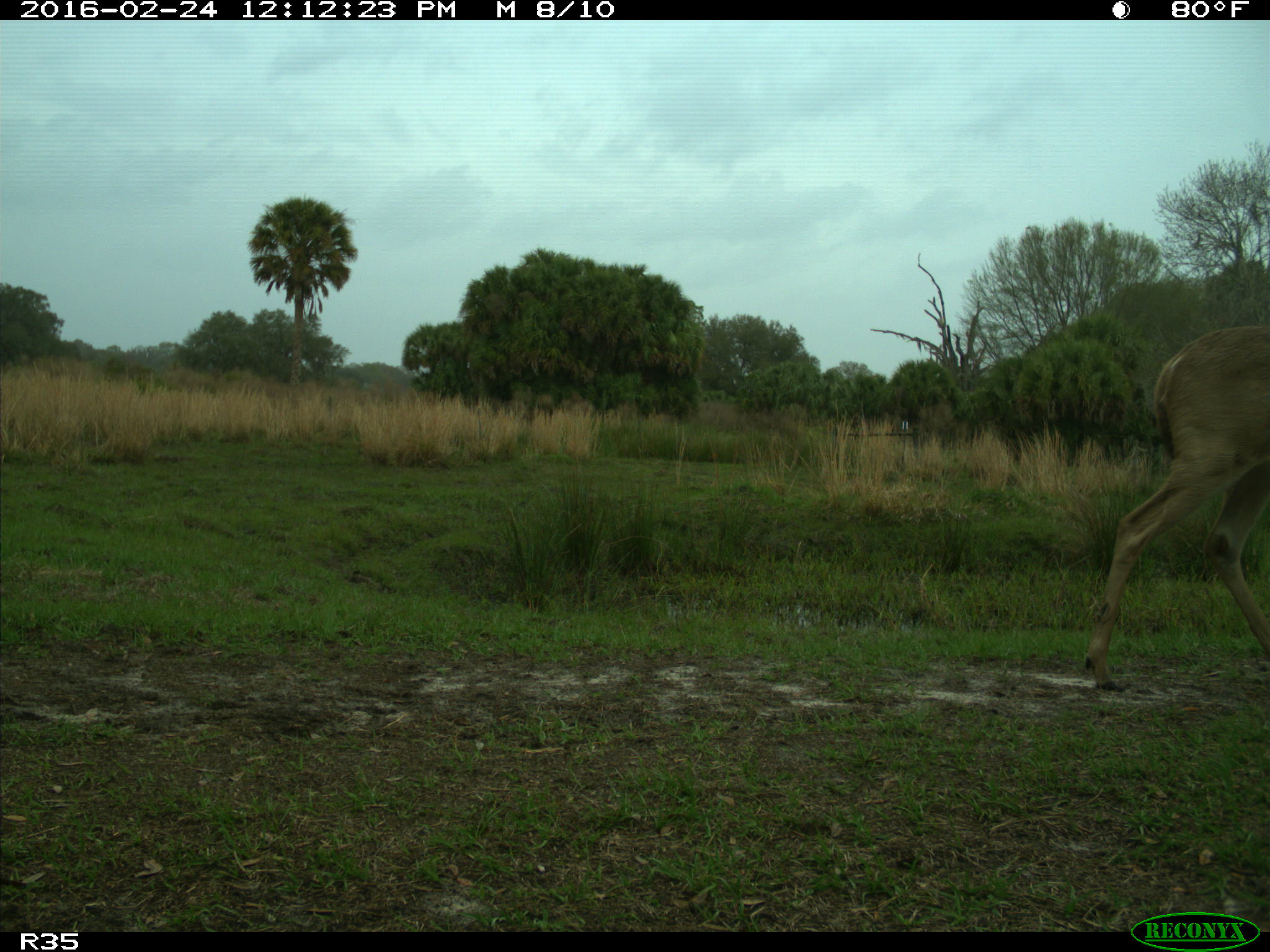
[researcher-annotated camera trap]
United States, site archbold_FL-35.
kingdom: Animalia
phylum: Chordata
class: Mammalia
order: Artiodactyla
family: Cervidae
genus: Odocoileus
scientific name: Odocoileus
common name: deer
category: unidentified deer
Unidentified deer (deer) (Odocoileus).